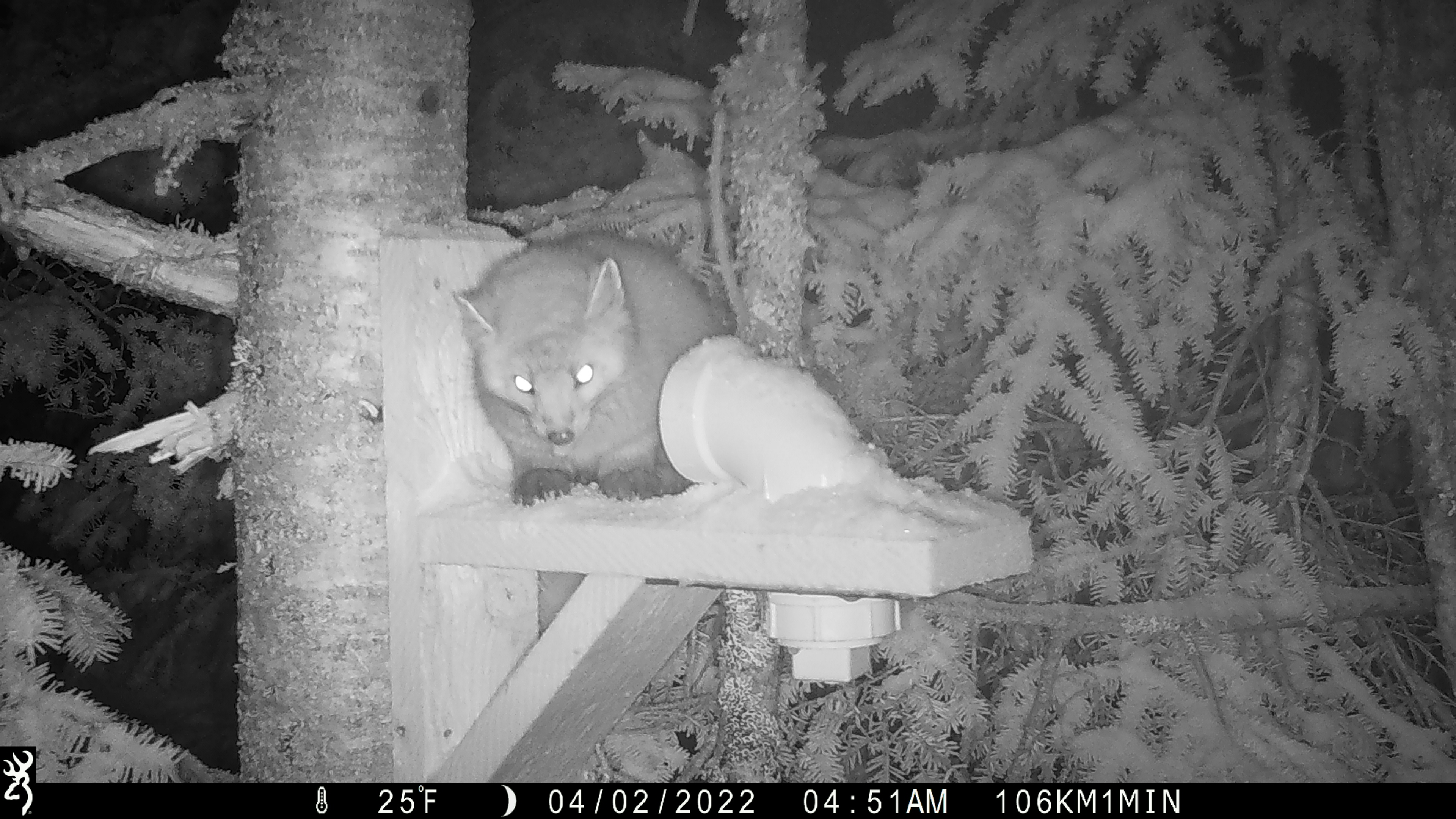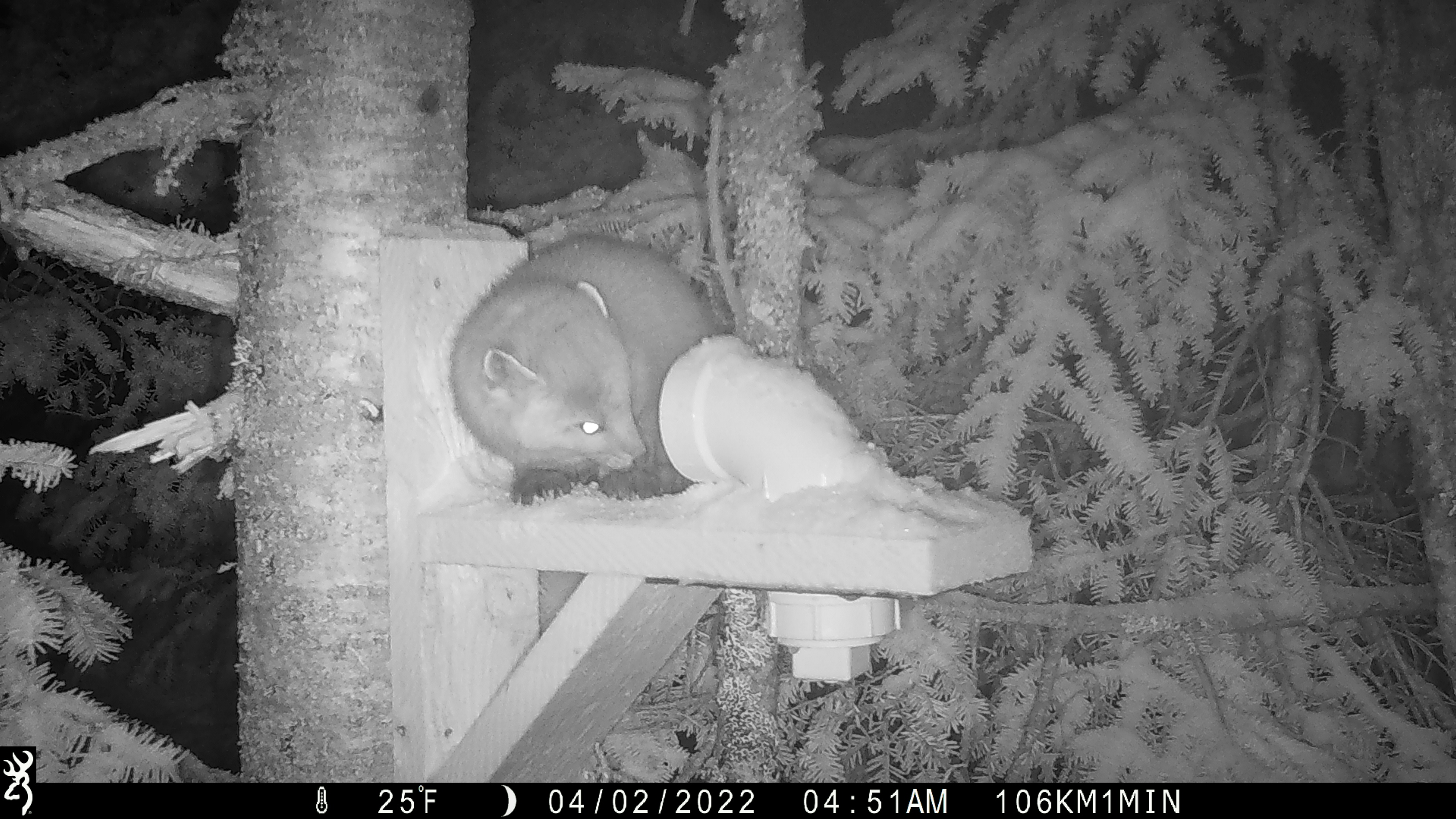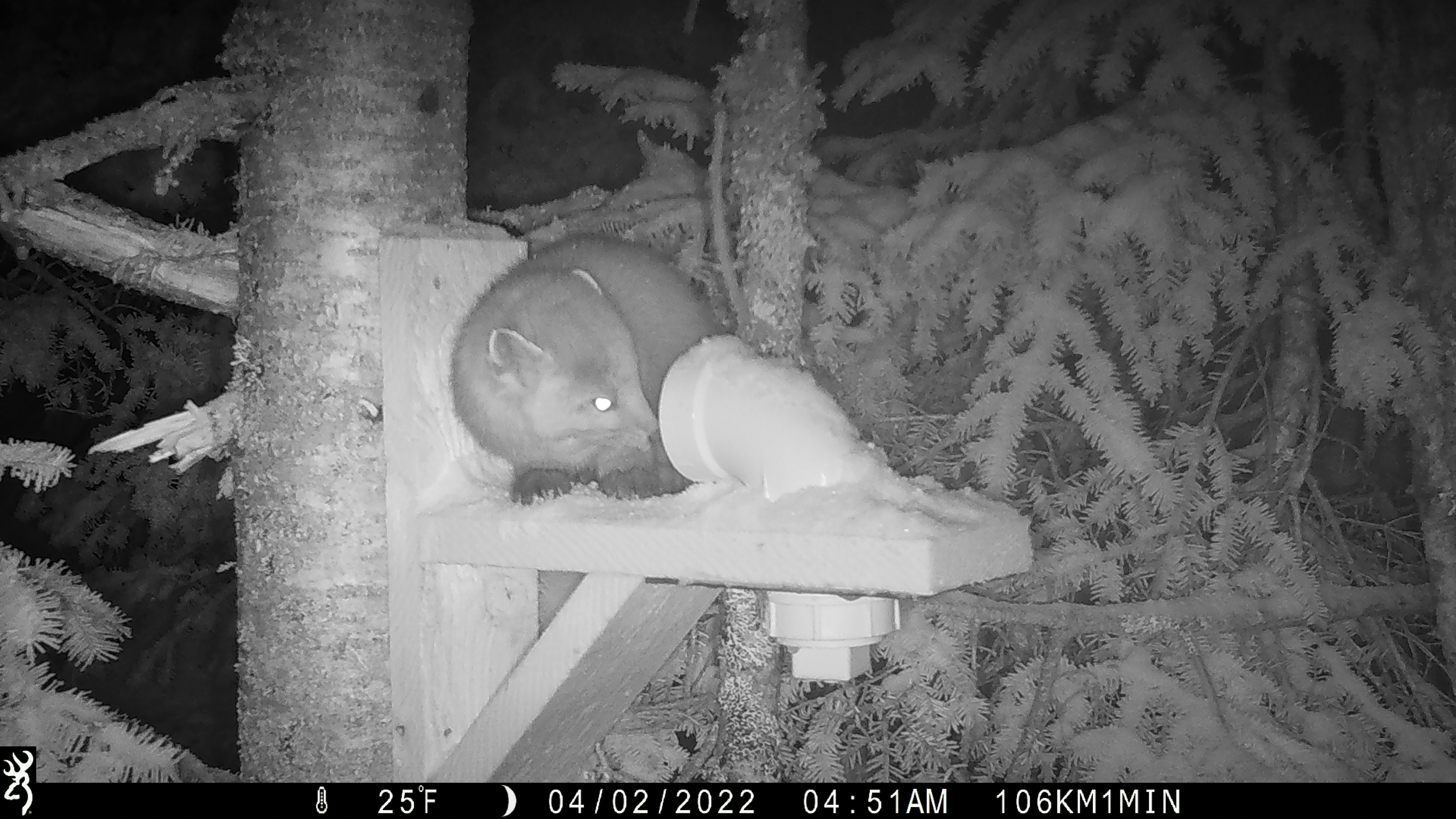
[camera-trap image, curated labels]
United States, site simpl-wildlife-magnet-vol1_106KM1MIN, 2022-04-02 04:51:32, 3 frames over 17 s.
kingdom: Animalia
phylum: Chordata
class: Mammalia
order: Carnivora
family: Mustelidae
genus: Martes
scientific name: Martes americana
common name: american marten